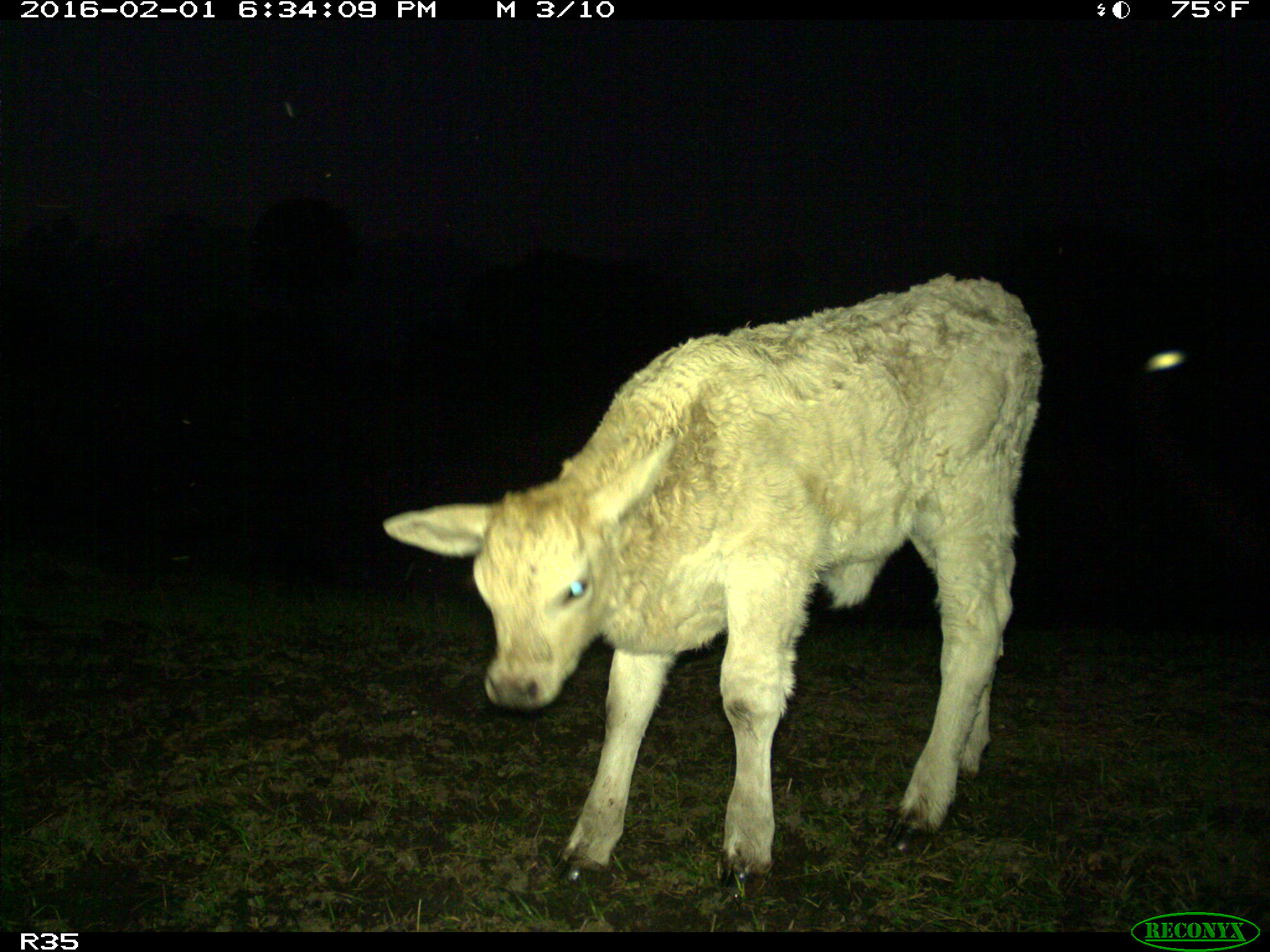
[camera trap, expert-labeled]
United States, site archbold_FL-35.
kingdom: Animalia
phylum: Chordata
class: Mammalia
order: Artiodactyla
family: Bovidae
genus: Bos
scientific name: Bos taurus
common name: domestic cow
Bos taurus (domestic cow).